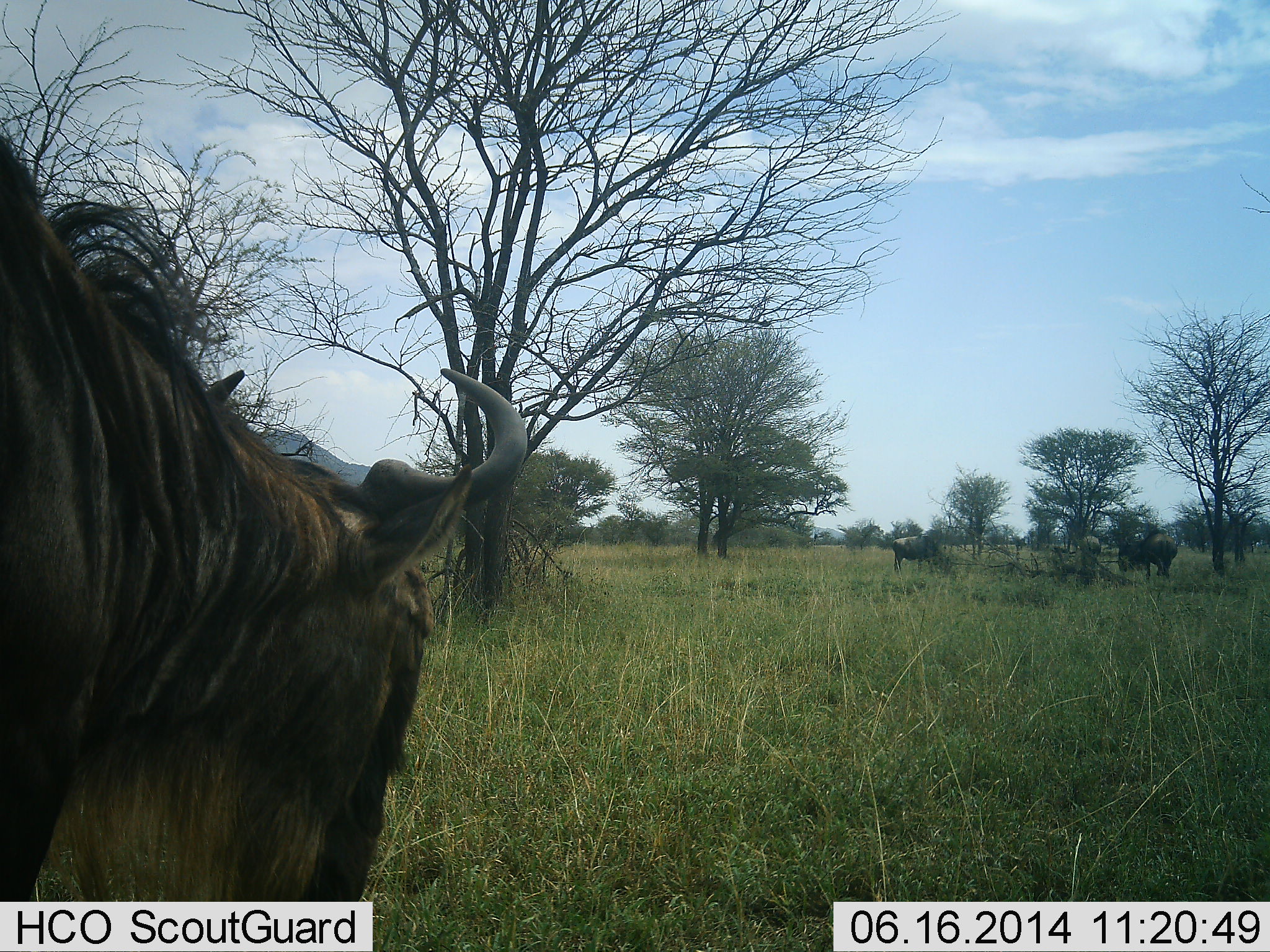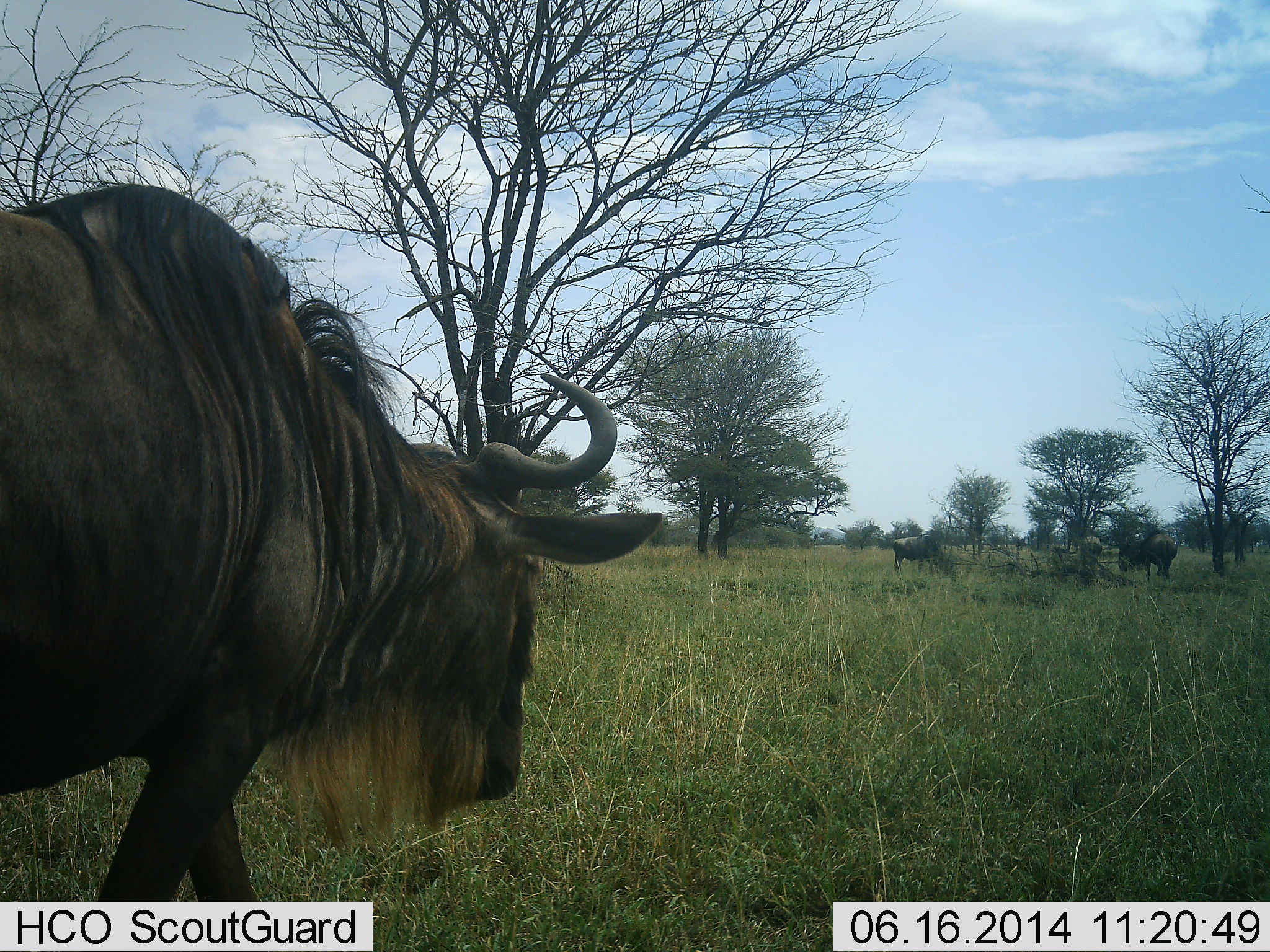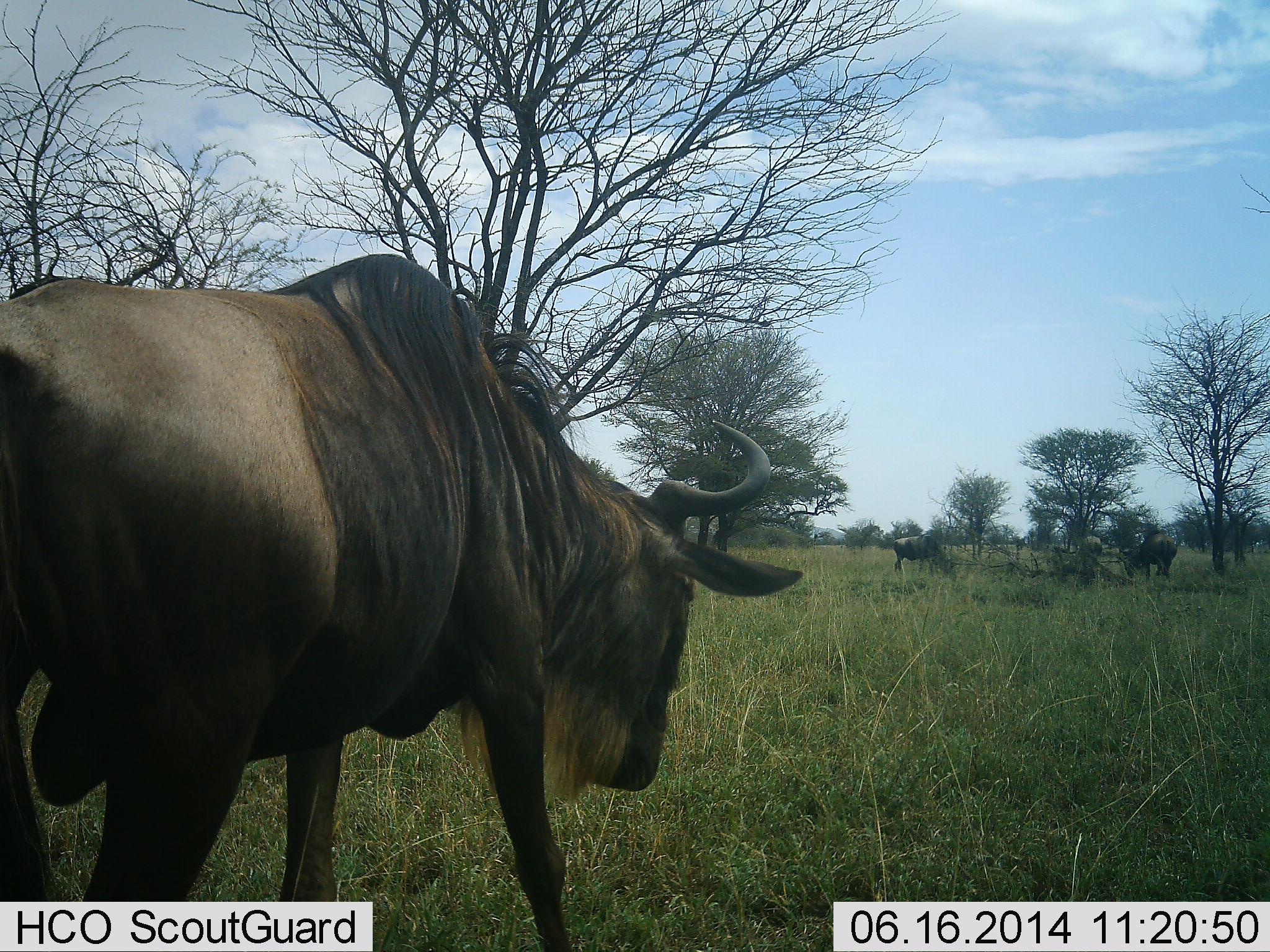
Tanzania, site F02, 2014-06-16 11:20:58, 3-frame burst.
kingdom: Animalia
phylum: Chordata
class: Mammalia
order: Artiodactyla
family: Bovidae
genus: Connochaetes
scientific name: Connochaetes taurinus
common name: blue wildebeest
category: wildebeest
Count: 4.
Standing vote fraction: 50%.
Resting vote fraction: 0%.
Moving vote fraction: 100%.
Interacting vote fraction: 0%.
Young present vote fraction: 0%.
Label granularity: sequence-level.